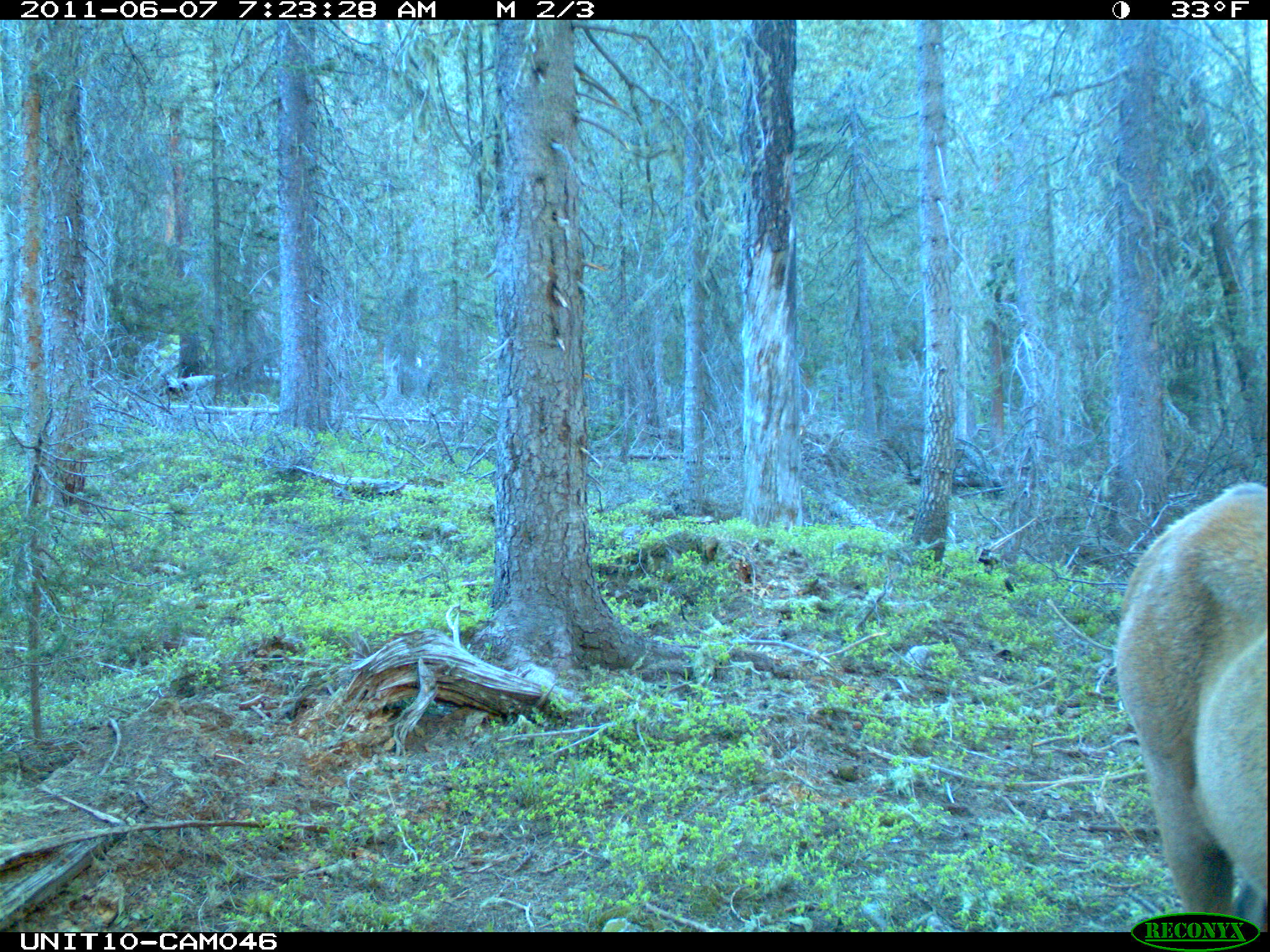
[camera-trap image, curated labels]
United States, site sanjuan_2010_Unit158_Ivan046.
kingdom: Animalia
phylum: Chordata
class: Mammalia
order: Artiodactyla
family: Cervidae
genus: Cervus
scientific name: Cervus elaphus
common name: red deer